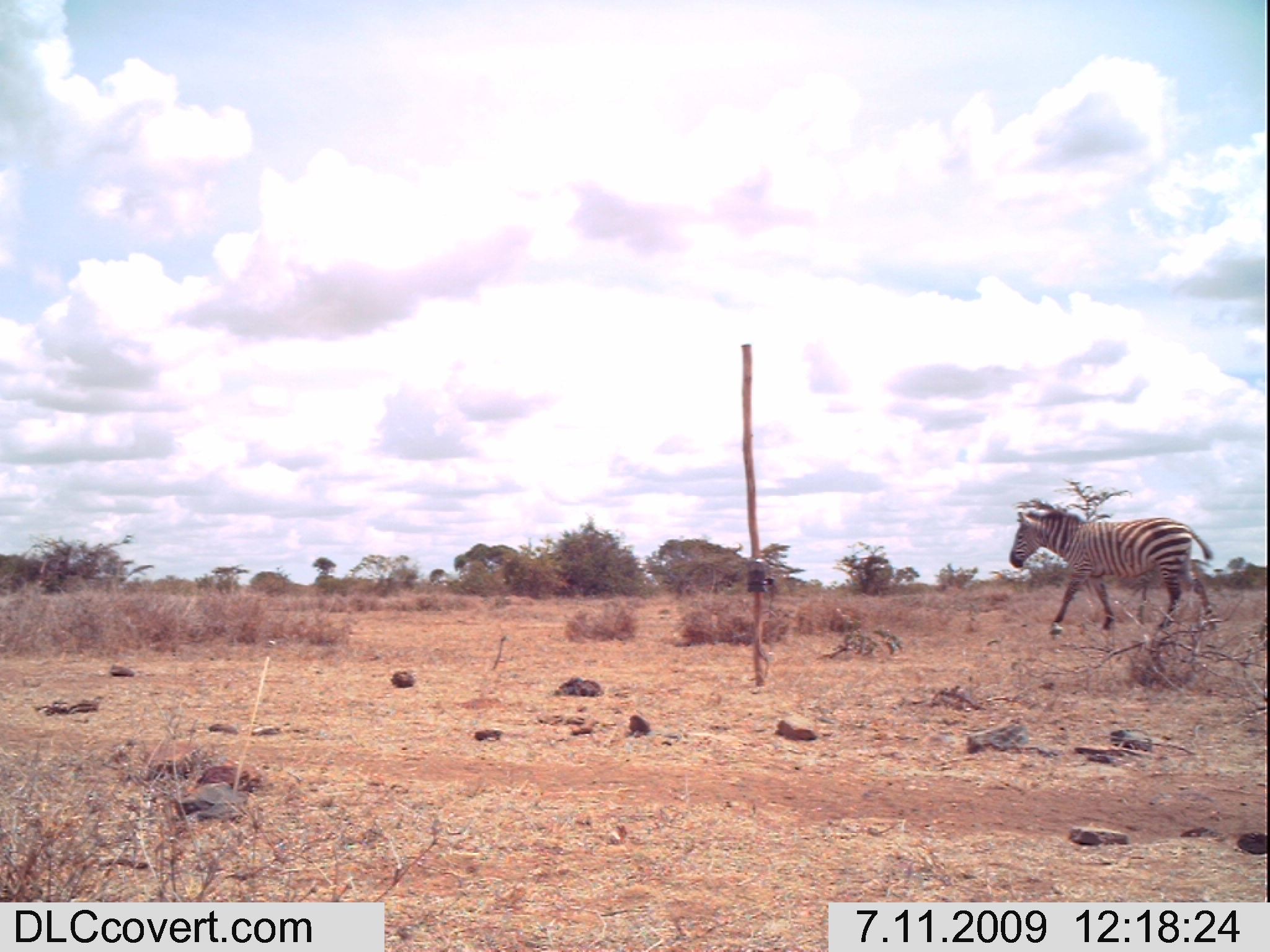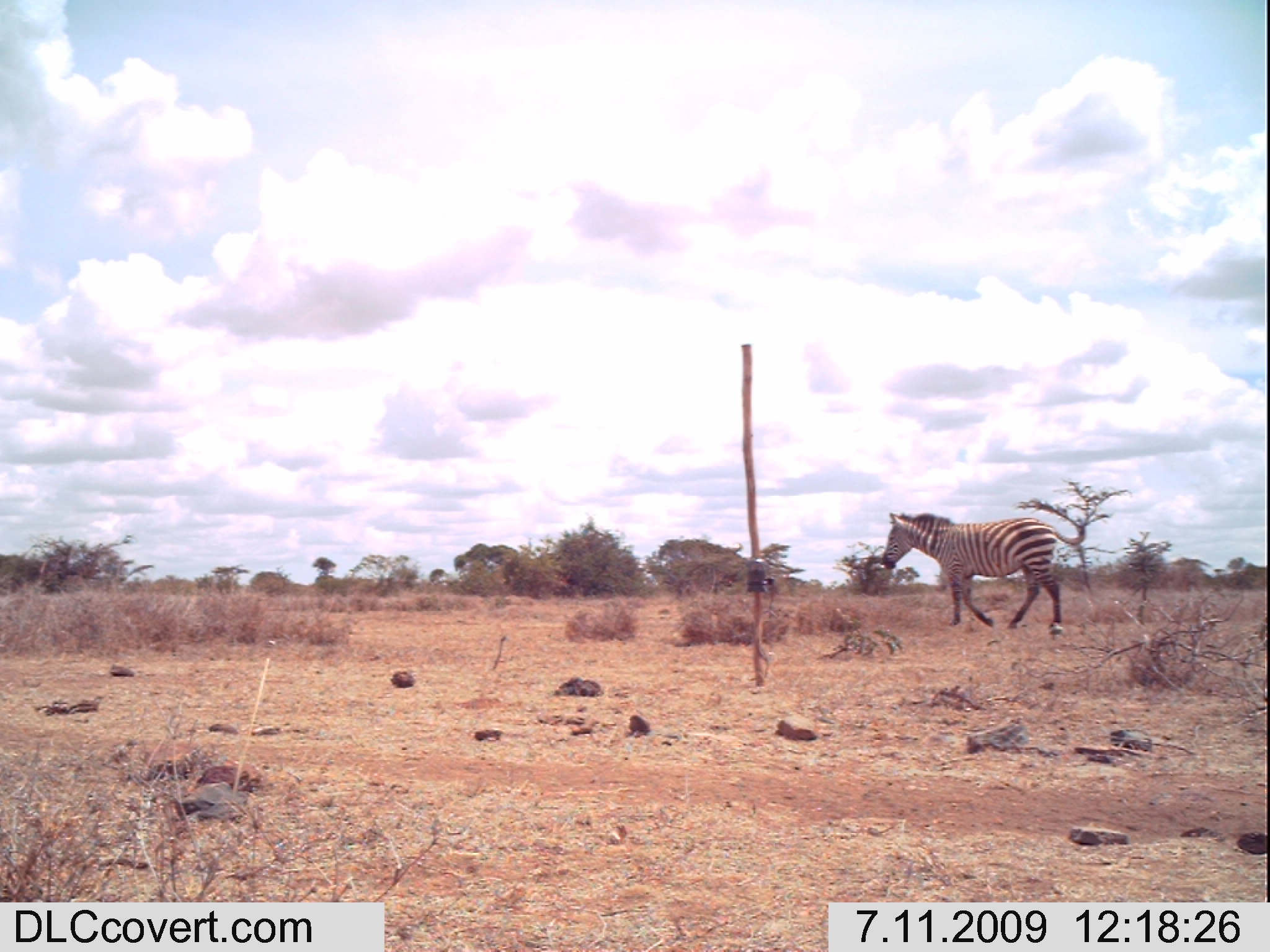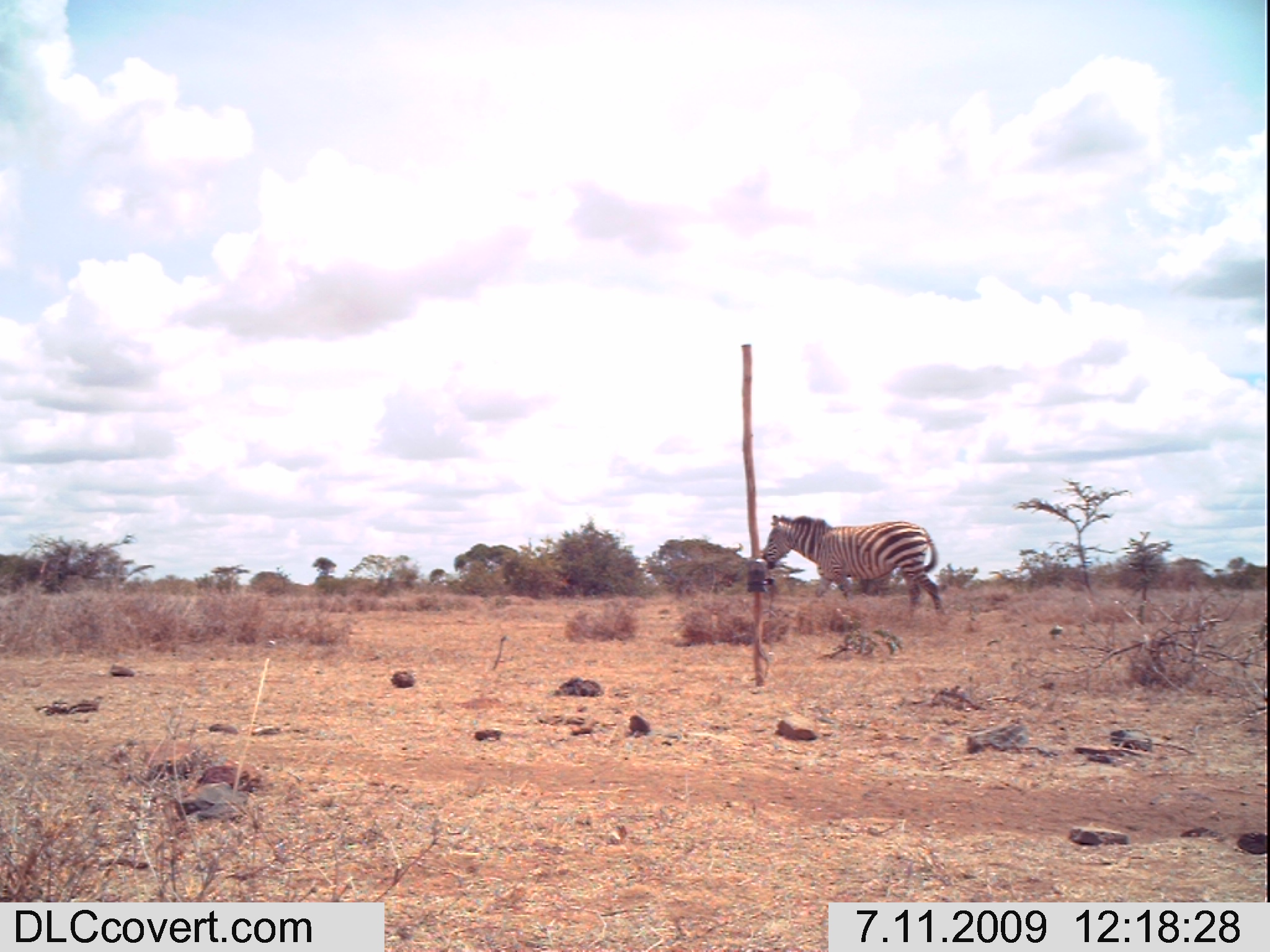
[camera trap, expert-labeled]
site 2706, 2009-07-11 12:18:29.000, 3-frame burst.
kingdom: Animalia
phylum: Chordata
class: Mammalia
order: Perissodactyla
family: Equidae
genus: Equus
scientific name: Equus quagga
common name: plains zebra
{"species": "Equus quagga (plains zebra)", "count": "1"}